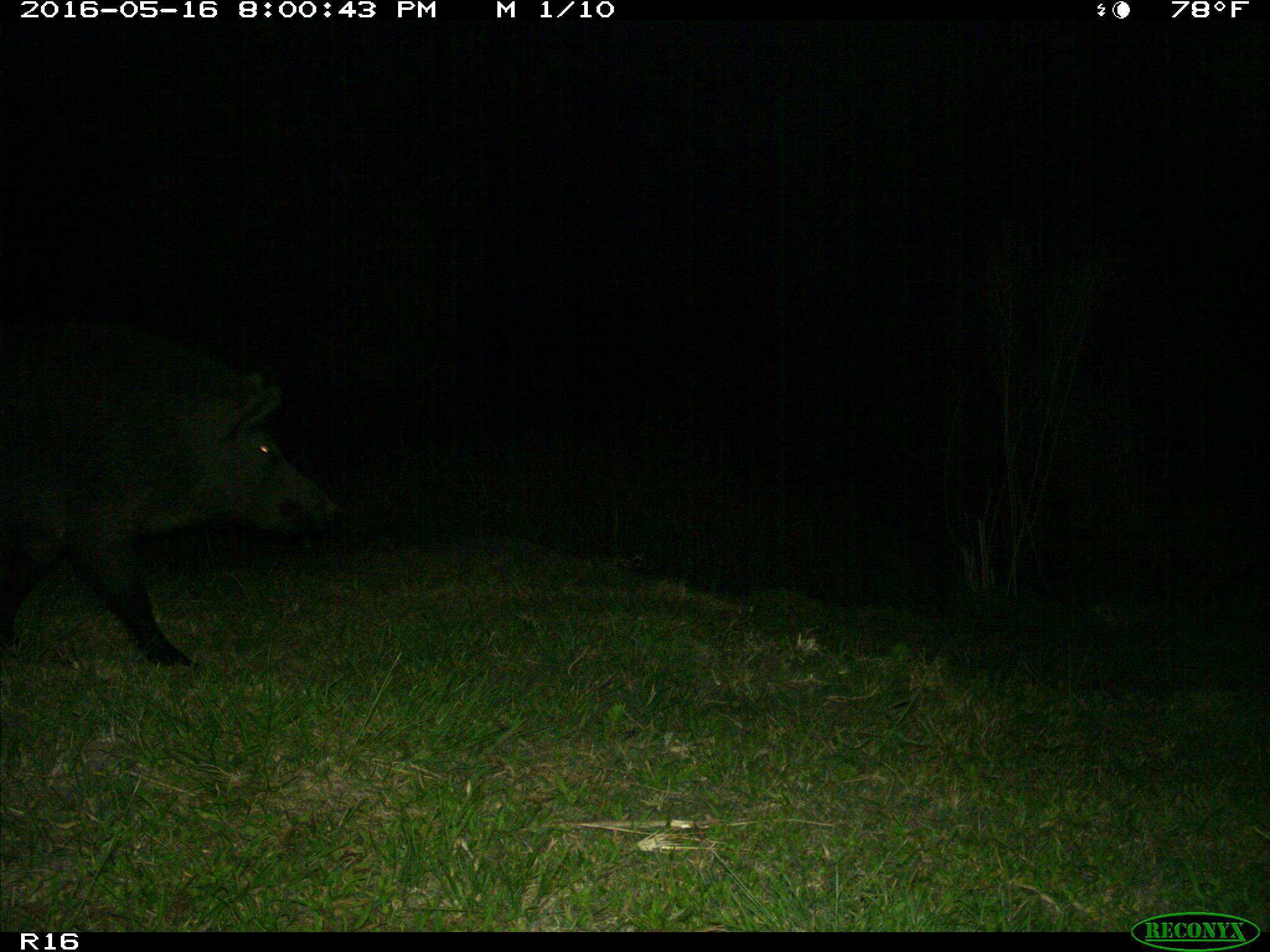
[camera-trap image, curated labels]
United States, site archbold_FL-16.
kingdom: Animalia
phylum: Chordata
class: Mammalia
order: Artiodactyla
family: Suidae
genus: Sus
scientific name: Sus scrofa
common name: wild boar